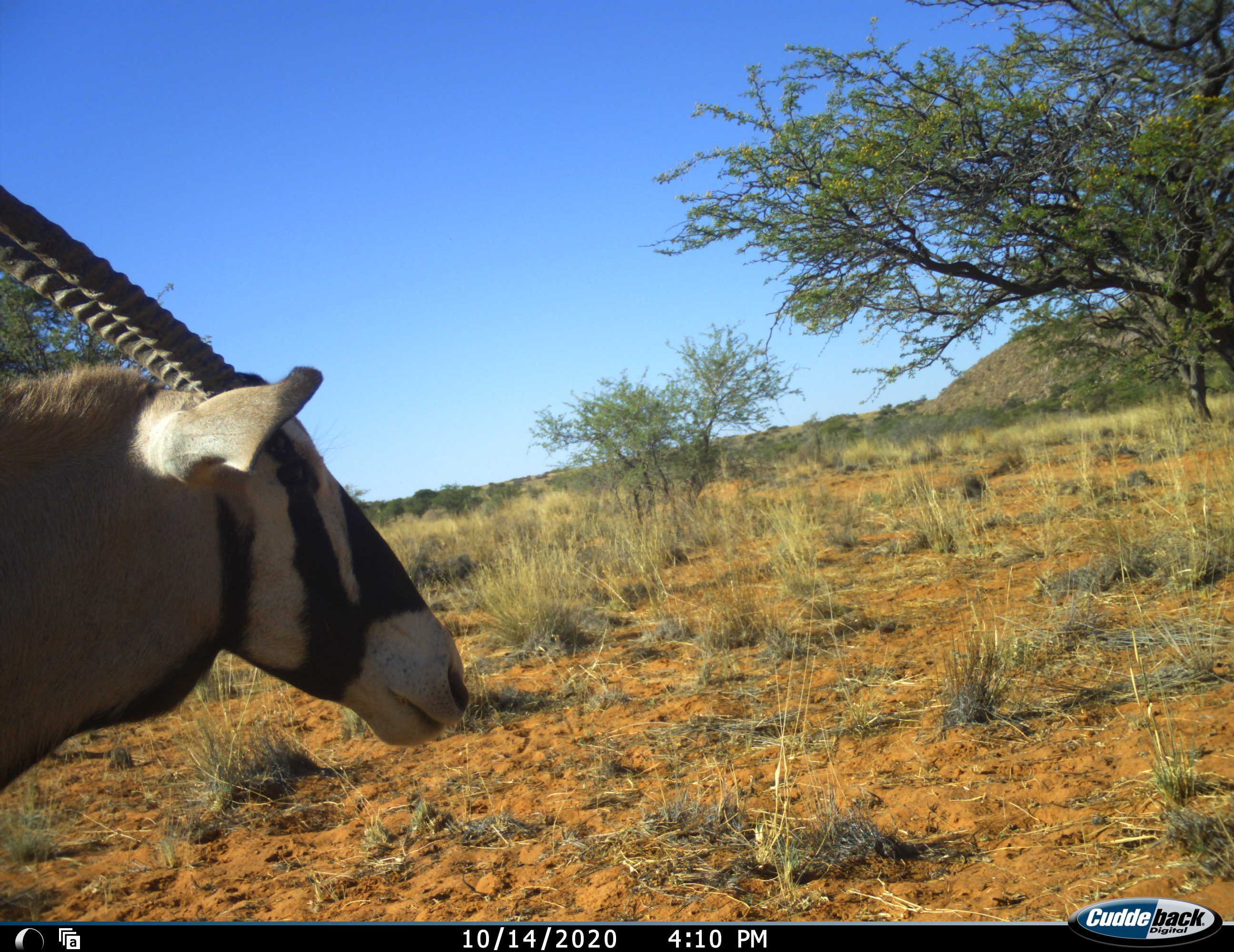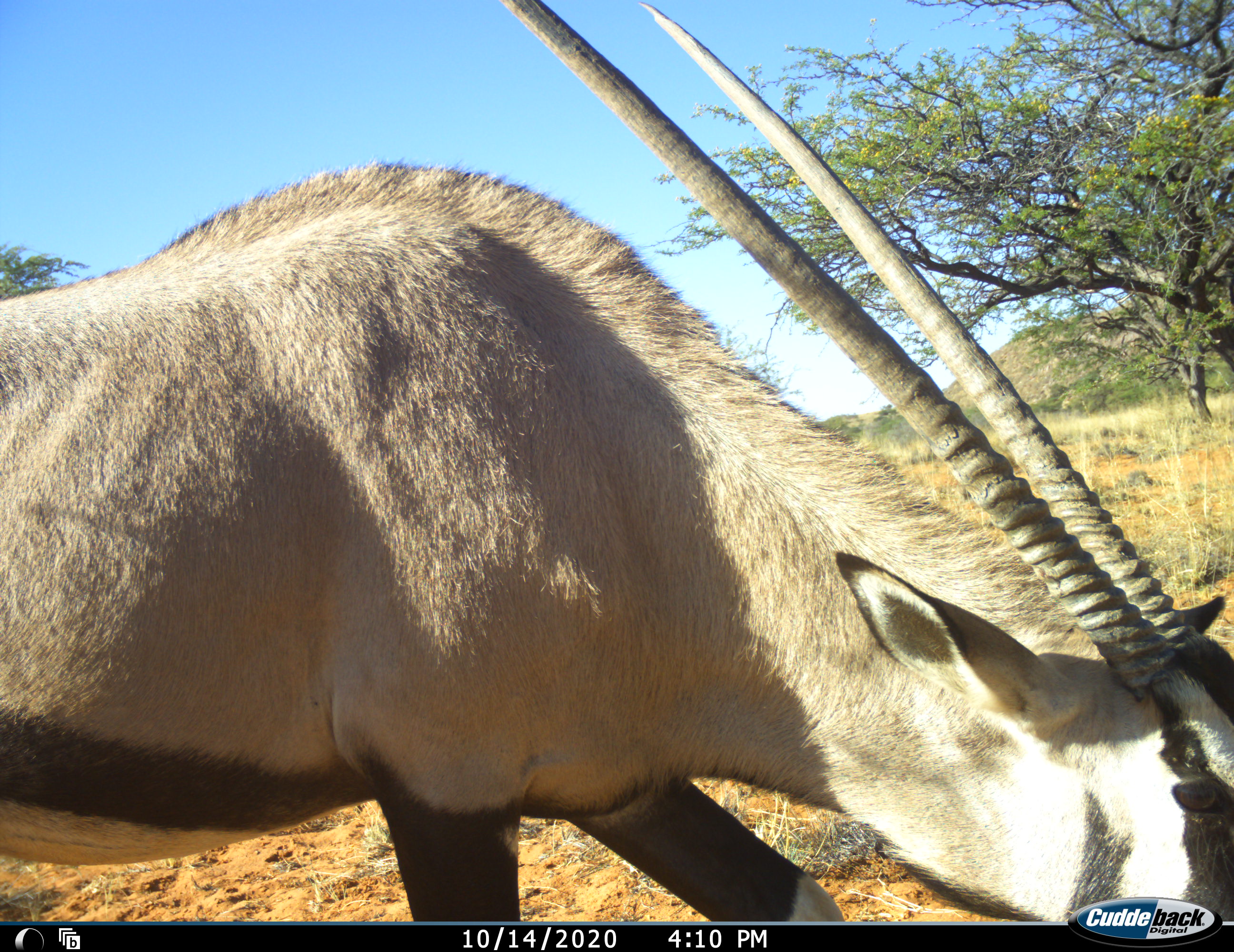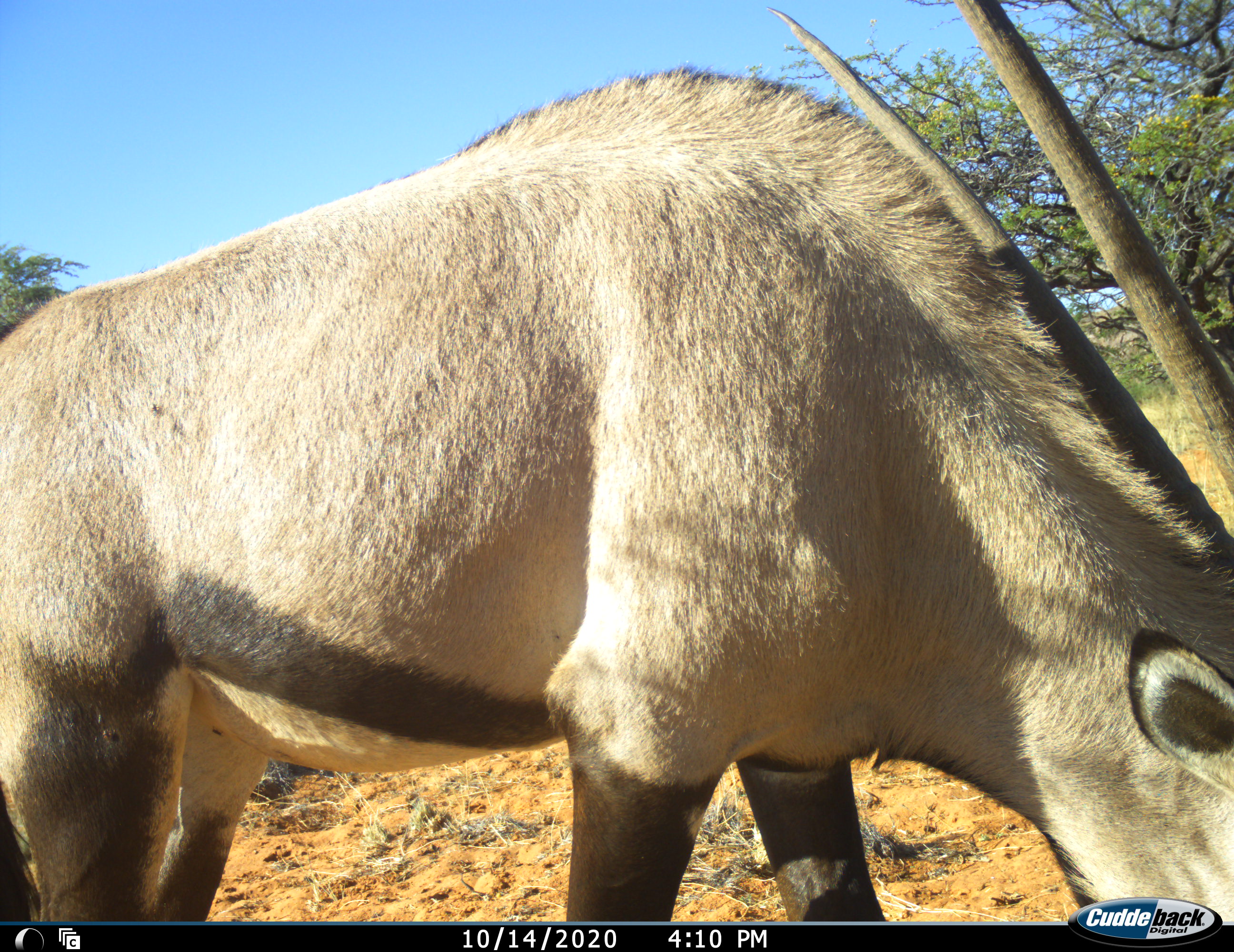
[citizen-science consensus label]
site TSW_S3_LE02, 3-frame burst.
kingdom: Animalia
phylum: Chordata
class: Mammalia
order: Artiodactyla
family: Bovidae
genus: Oryx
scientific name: Oryx gazella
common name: gemsbok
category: oryx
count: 1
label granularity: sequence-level